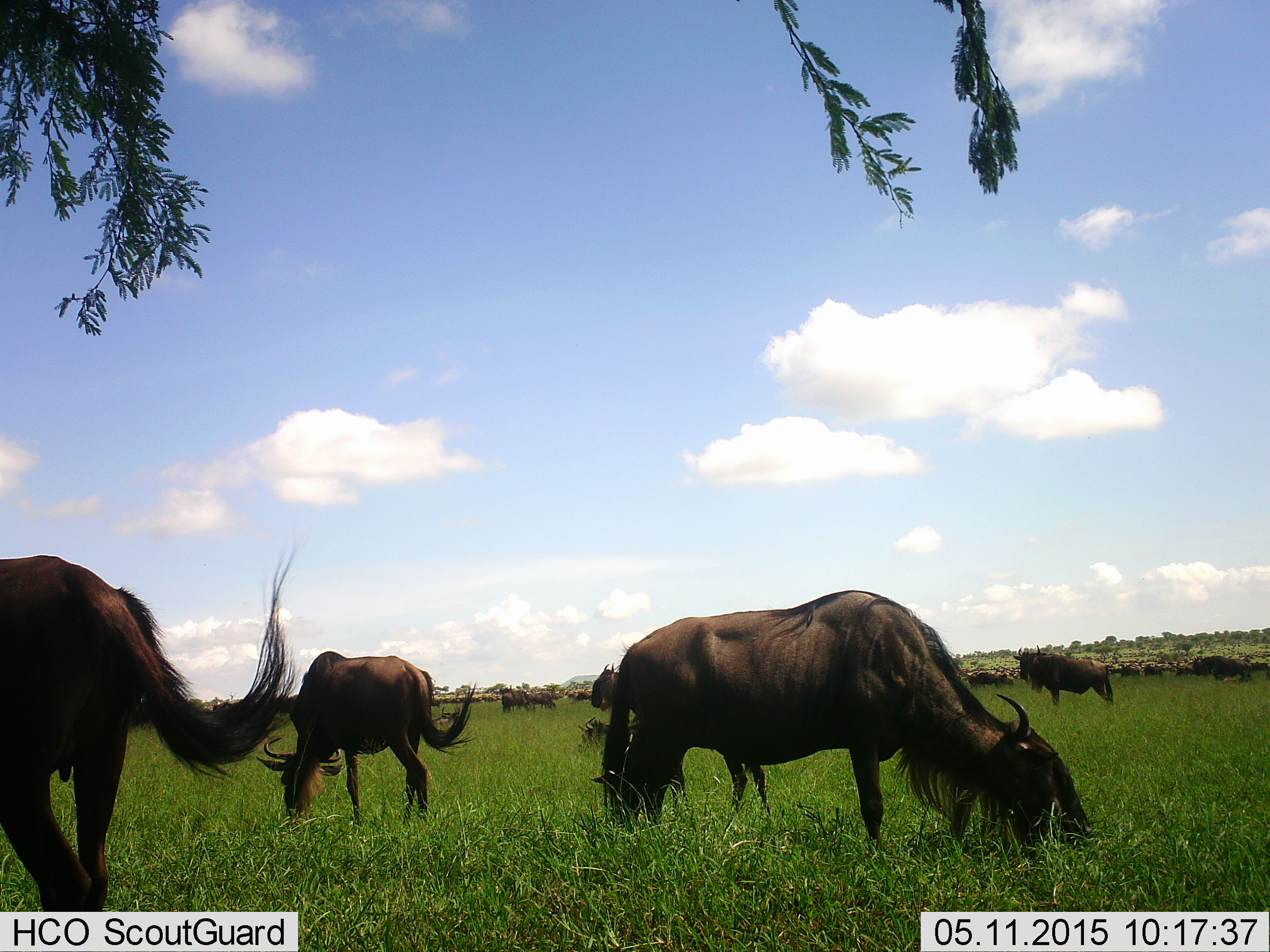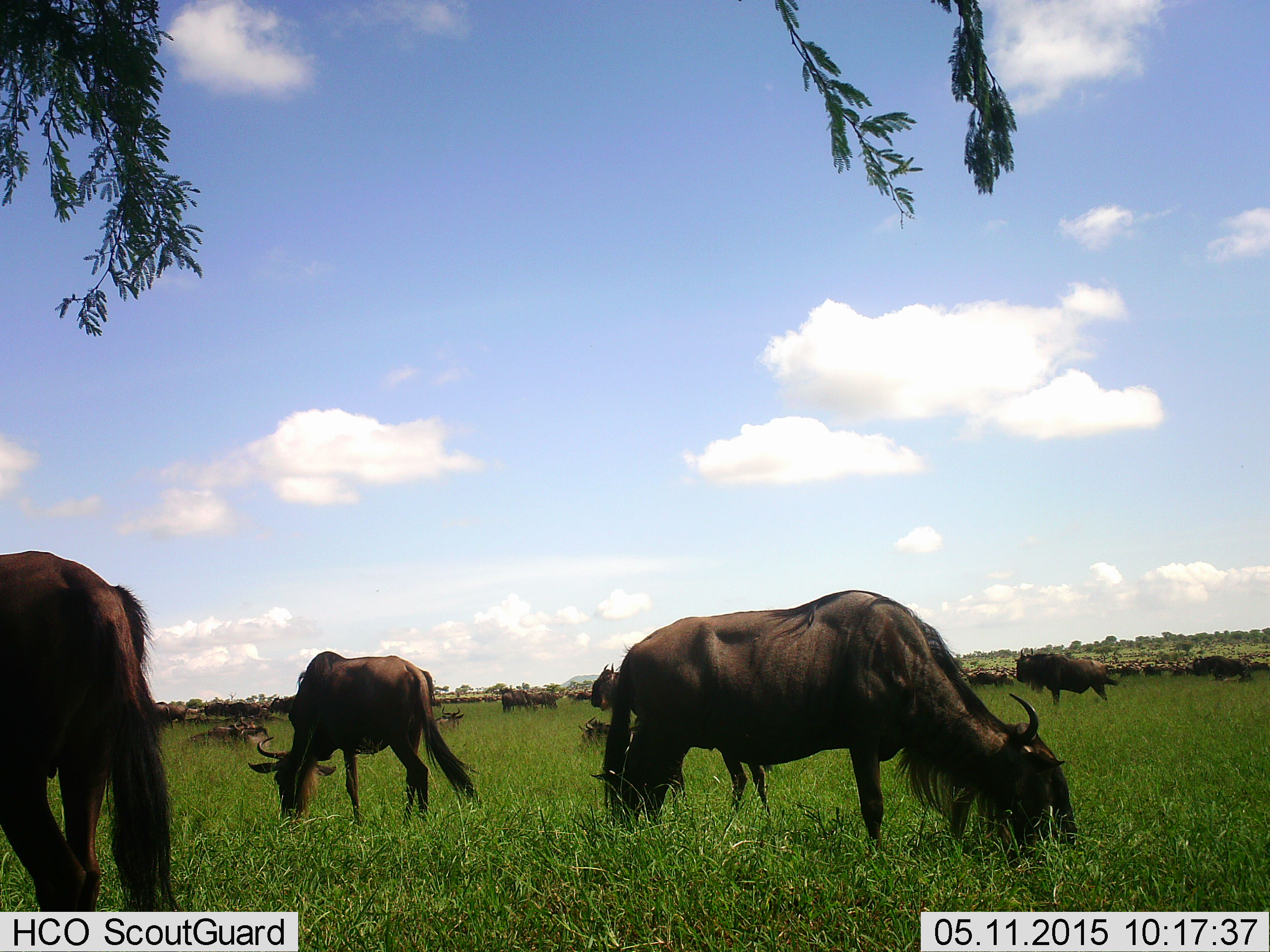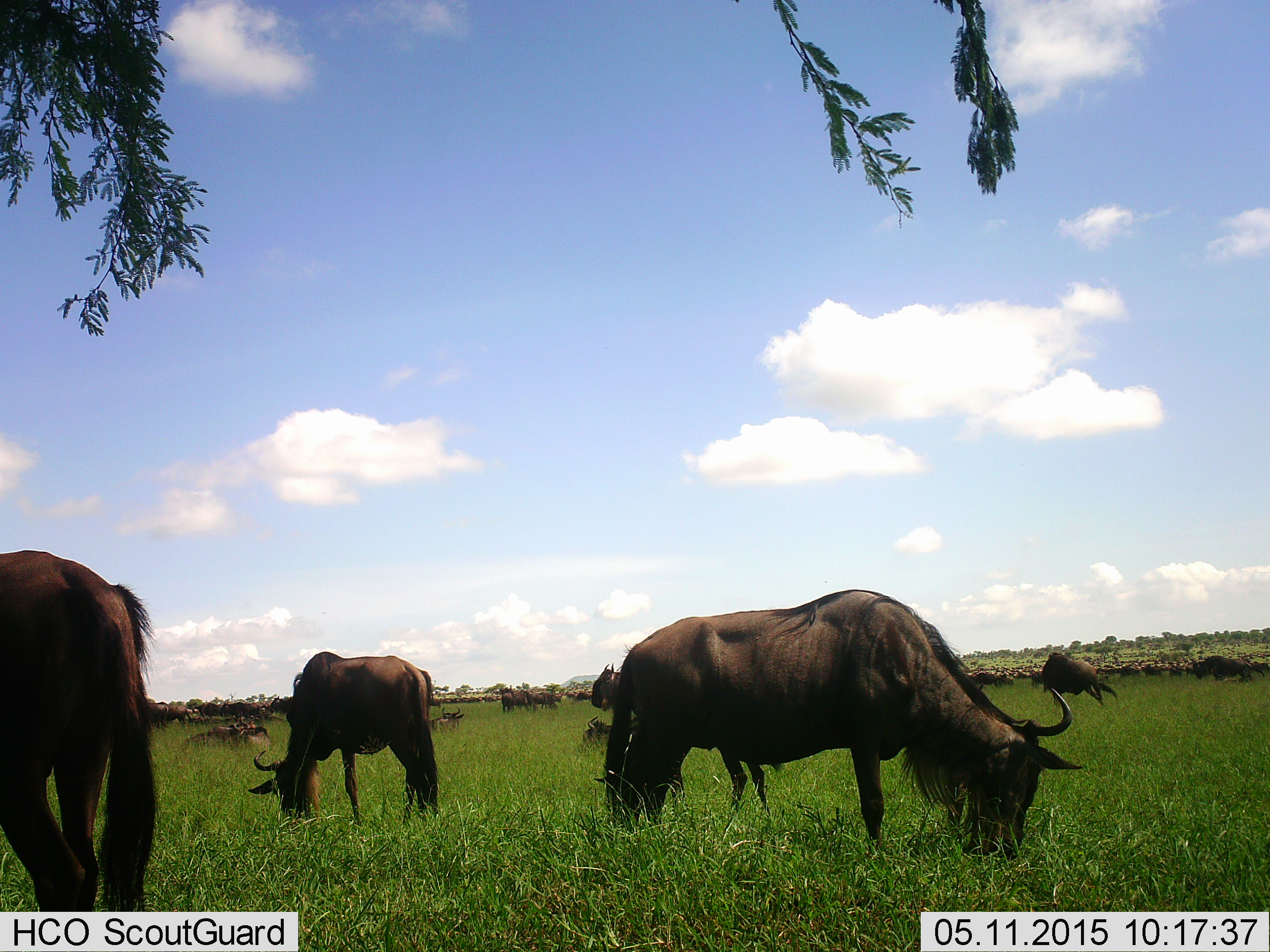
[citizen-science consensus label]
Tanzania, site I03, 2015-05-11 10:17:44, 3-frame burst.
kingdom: Animalia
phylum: Chordata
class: Mammalia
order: Artiodactyla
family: Bovidae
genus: Connochaetes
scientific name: Connochaetes taurinus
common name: blue wildebeest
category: wildebeest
Wildebeest (blue wildebeest) (Connochaetes taurinus), count 11-50. Behavior (volunteer vote fractions): standing 60%, resting 40%, moving 10%, interacting 0%. Young present (vote fraction): 0%. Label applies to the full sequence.